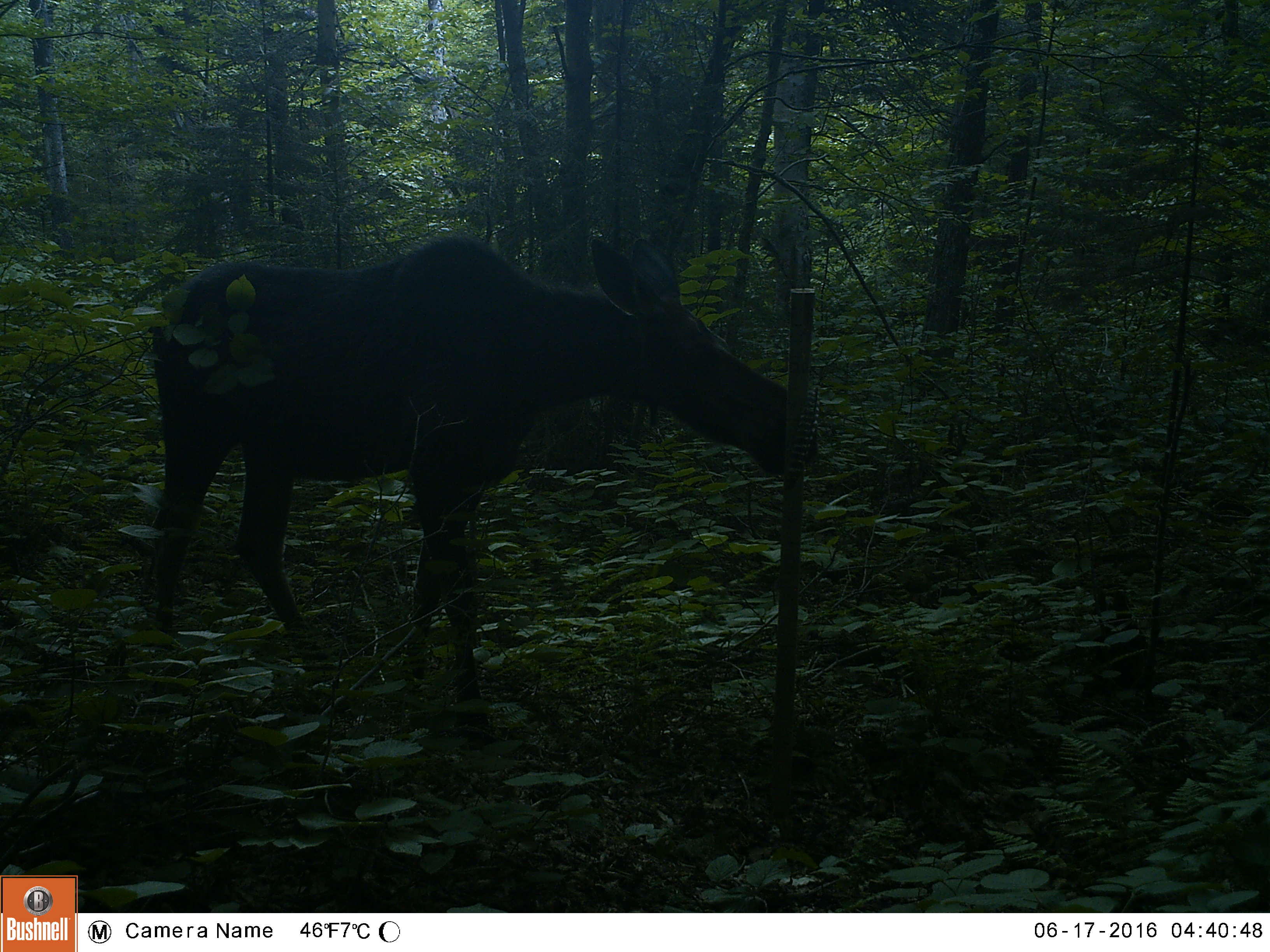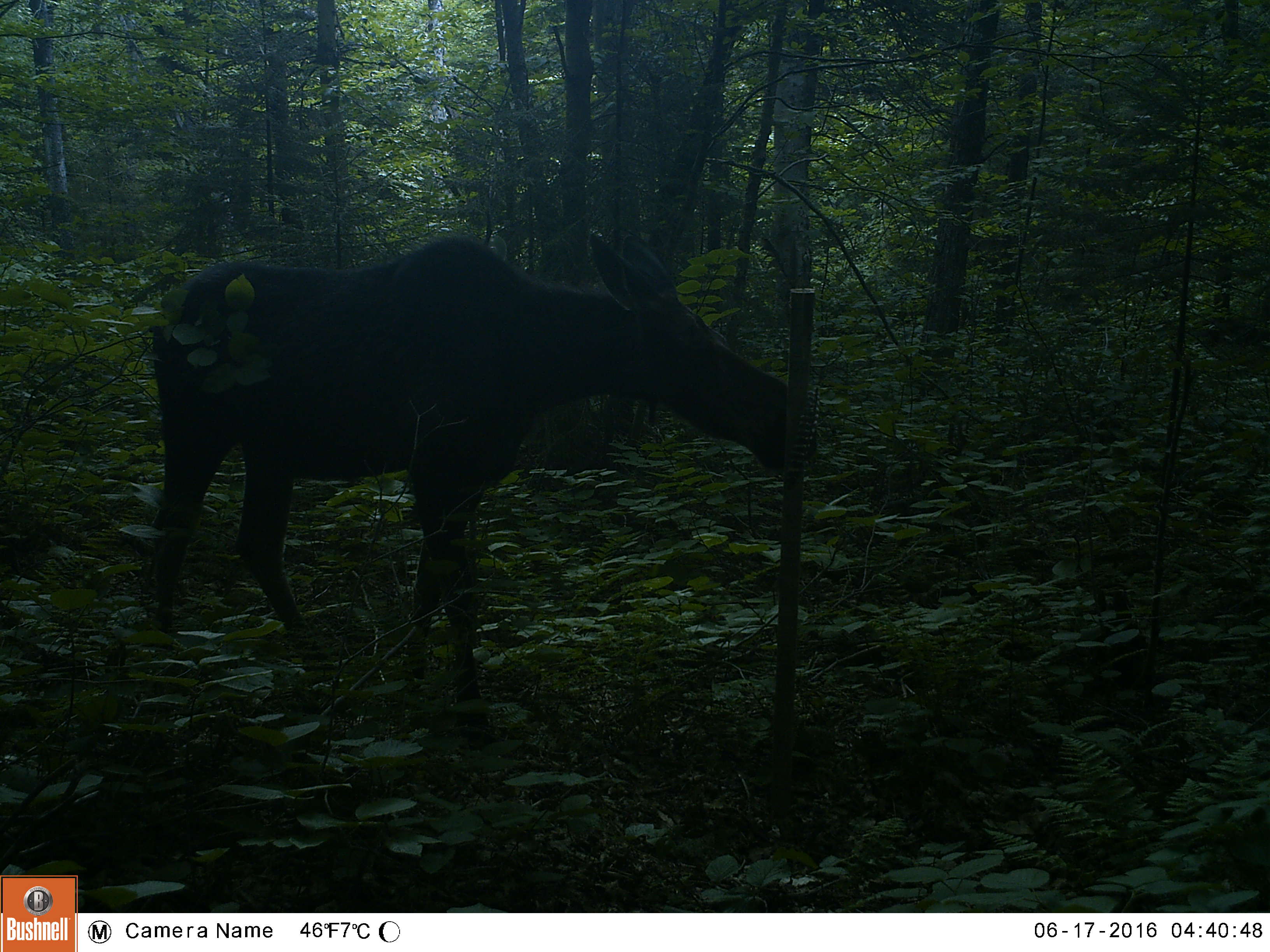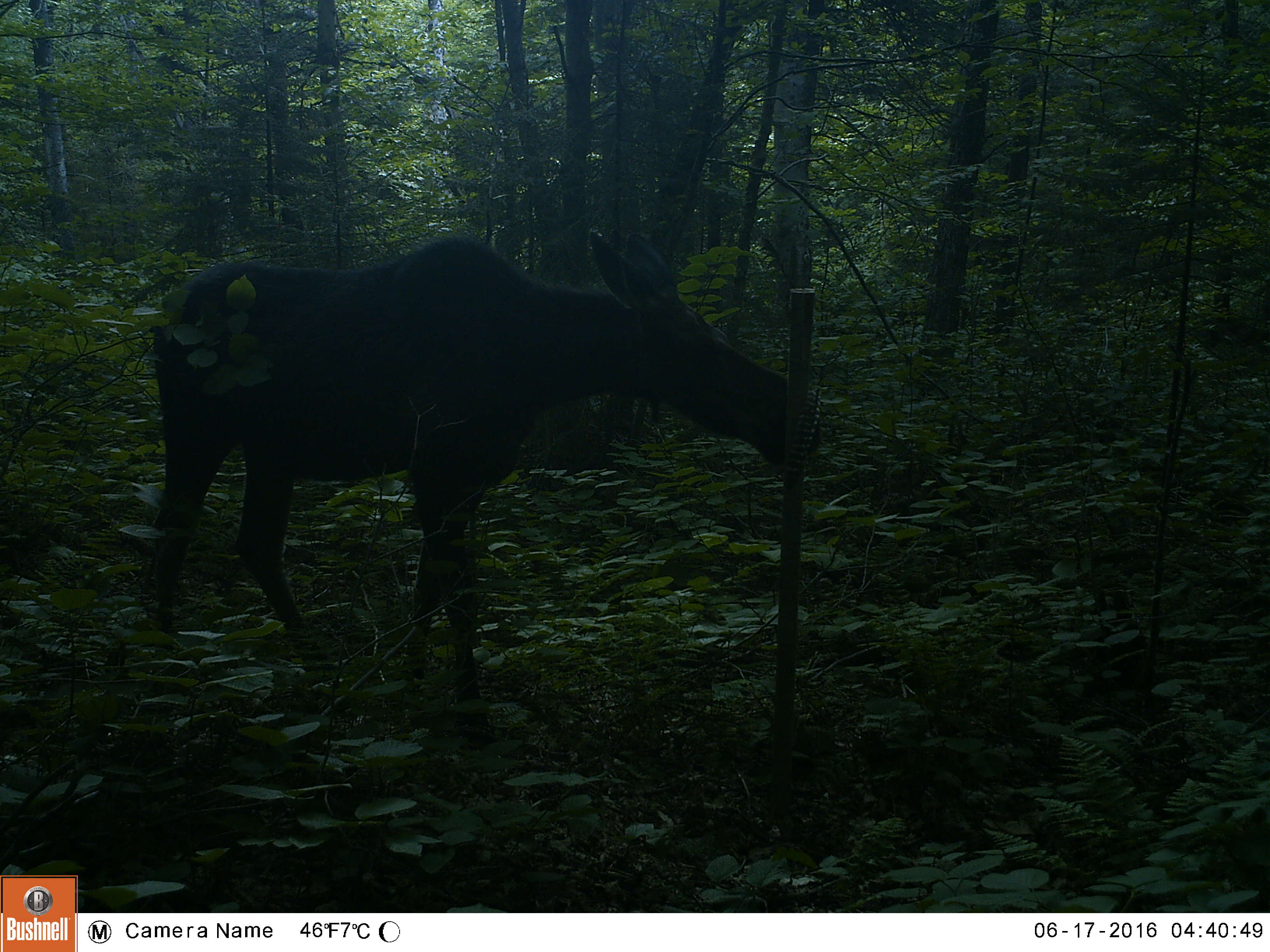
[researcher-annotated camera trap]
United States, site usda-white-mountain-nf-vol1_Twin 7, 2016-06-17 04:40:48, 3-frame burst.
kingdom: Animalia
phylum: Chordata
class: Mammalia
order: Artiodactyla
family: Cervidae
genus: Alces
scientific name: Alces alces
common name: moose